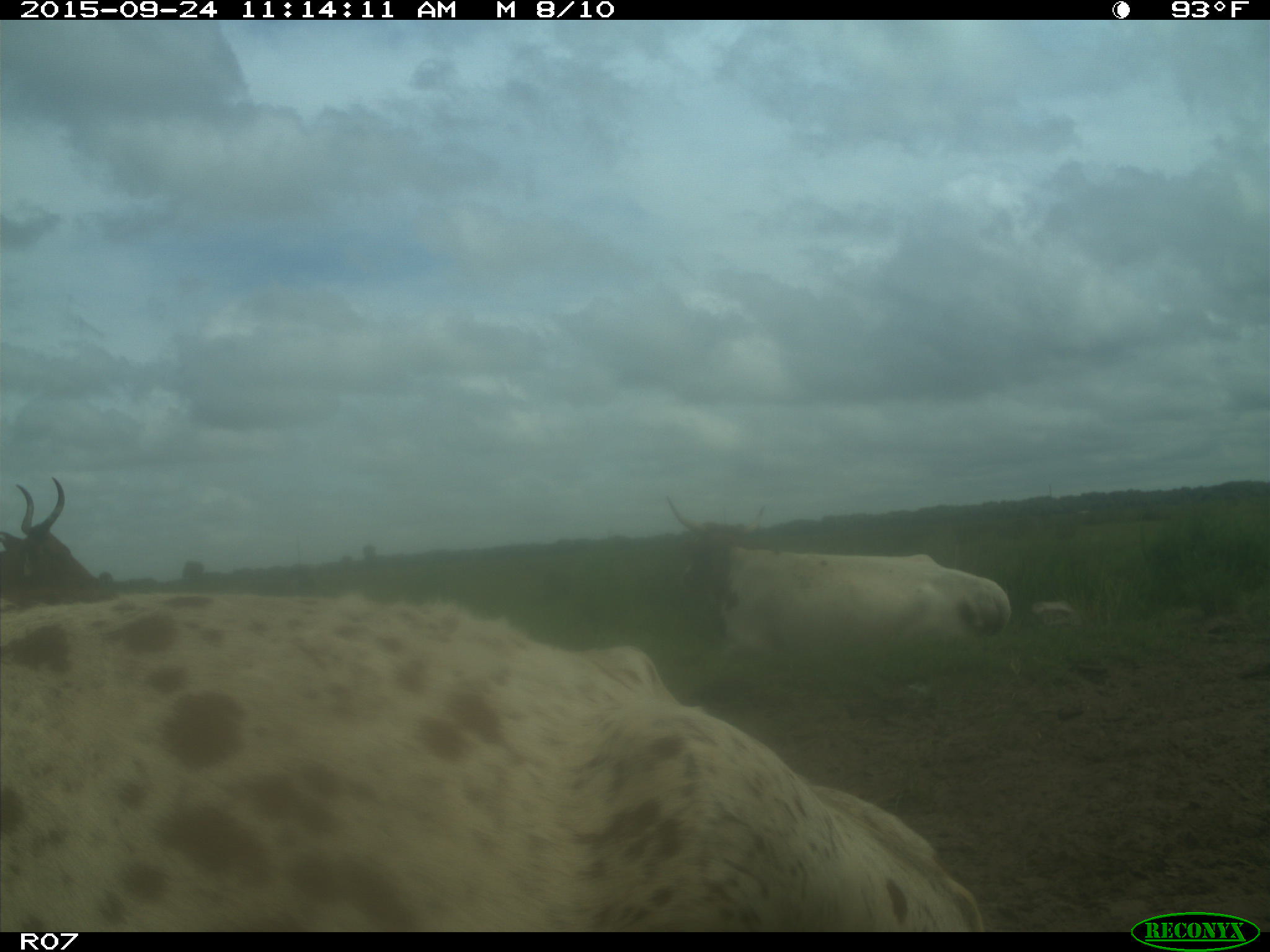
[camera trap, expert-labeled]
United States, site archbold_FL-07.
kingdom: Animalia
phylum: Chordata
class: Mammalia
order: Artiodactyla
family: Bovidae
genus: Bos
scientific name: Bos taurus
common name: domestic cow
Bos taurus (domestic cow).